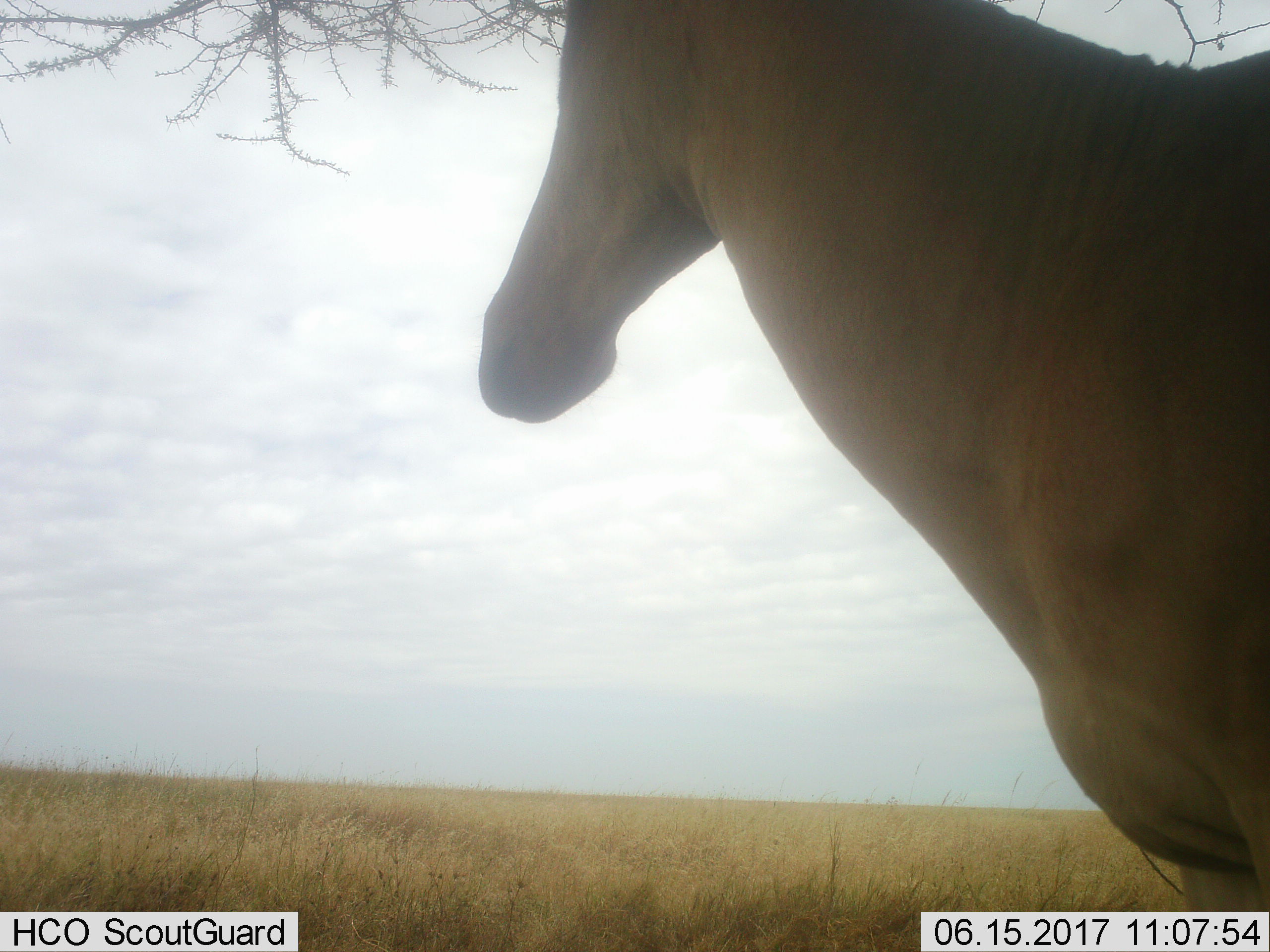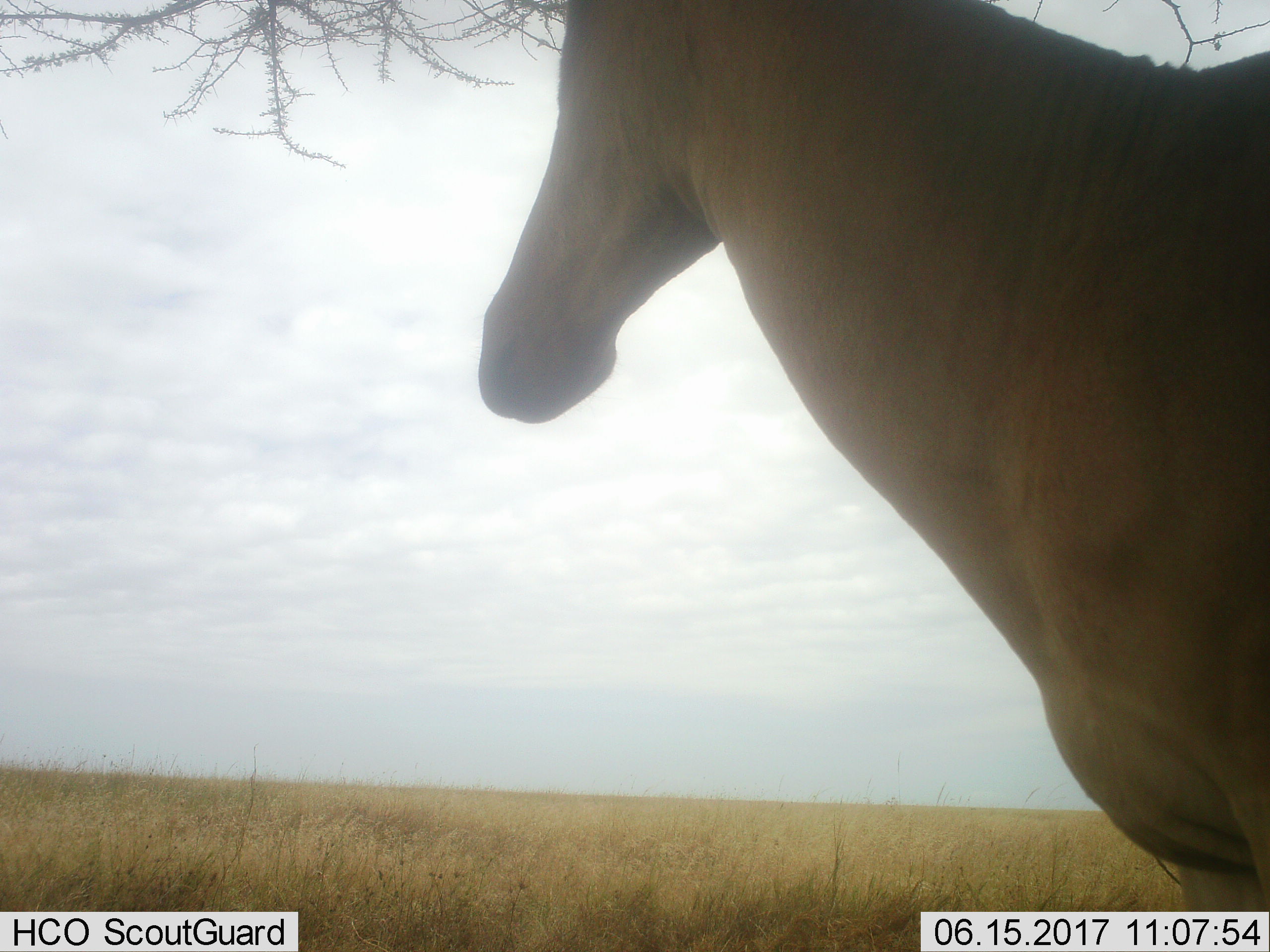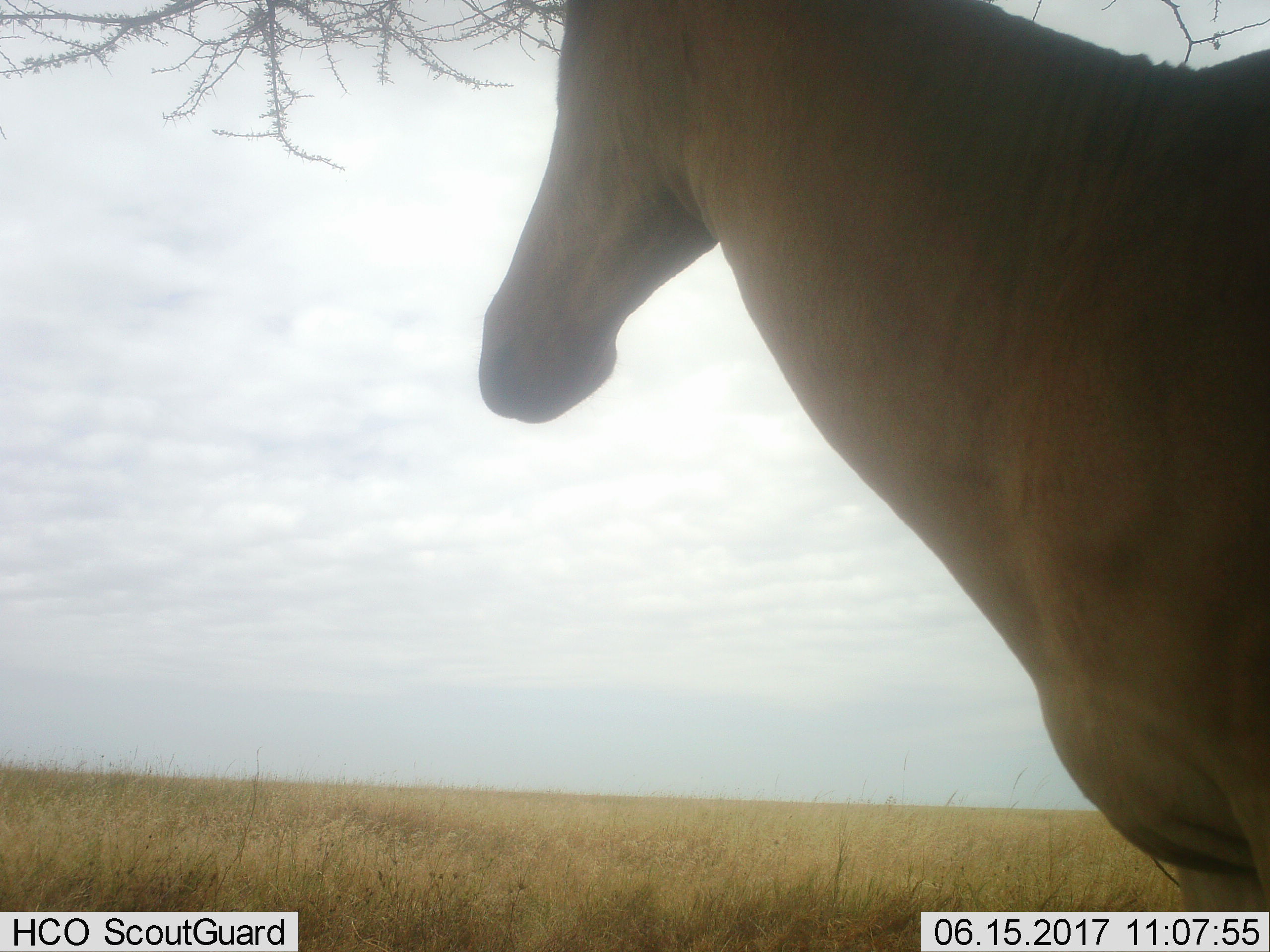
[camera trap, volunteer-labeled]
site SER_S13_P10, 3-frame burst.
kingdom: Animalia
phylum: Chordata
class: Mammalia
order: Artiodactyla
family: Bovidae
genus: Alcelaphus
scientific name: Alcelaphus buselaphus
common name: hartebeest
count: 1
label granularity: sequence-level